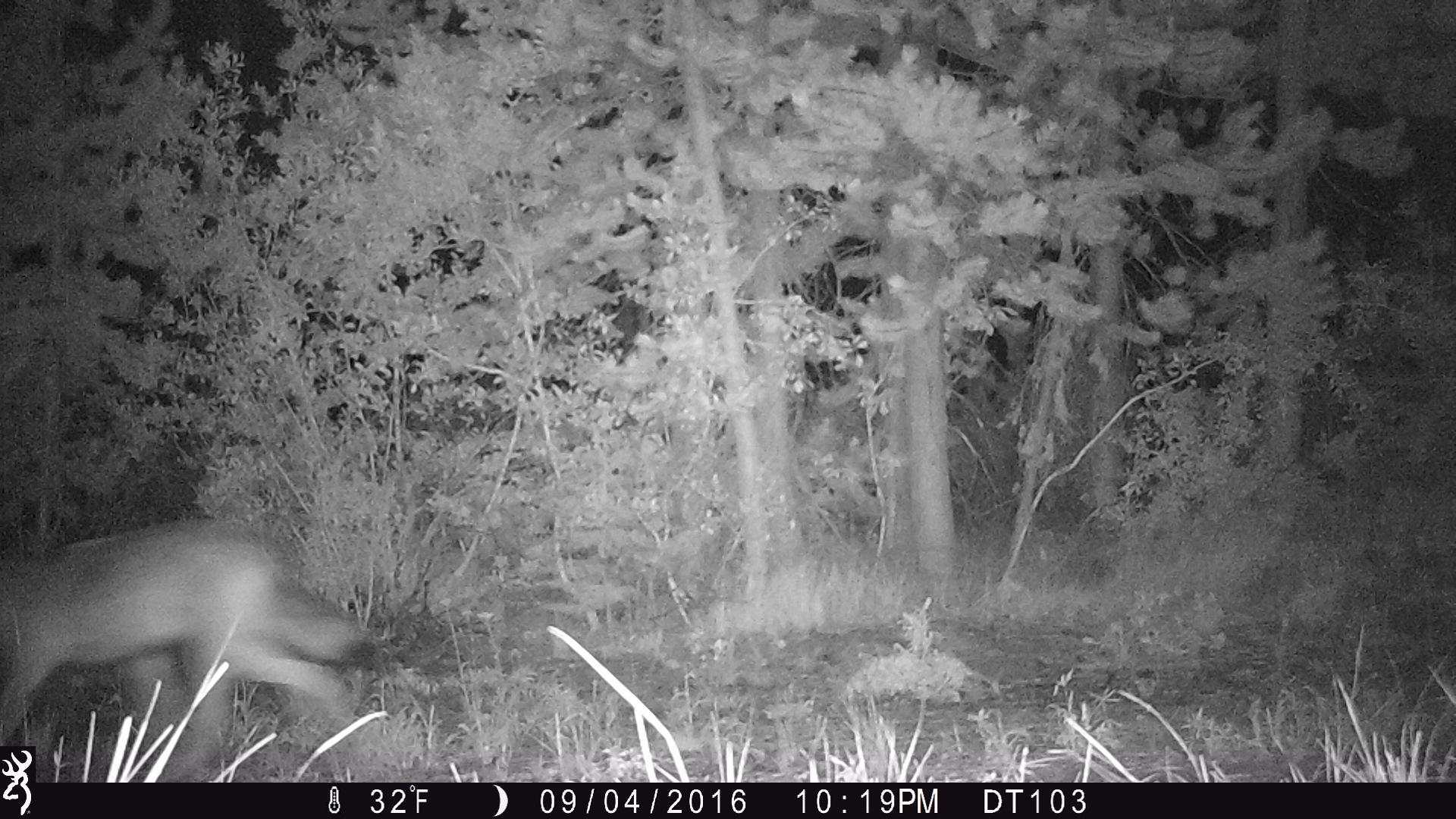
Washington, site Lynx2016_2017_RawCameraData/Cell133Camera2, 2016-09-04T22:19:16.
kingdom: Animalia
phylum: Chordata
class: Mammalia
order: Carnivora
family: Canidae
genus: Canis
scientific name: Canis latrans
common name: coyote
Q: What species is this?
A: Canis latrans (coyote).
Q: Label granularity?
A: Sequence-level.